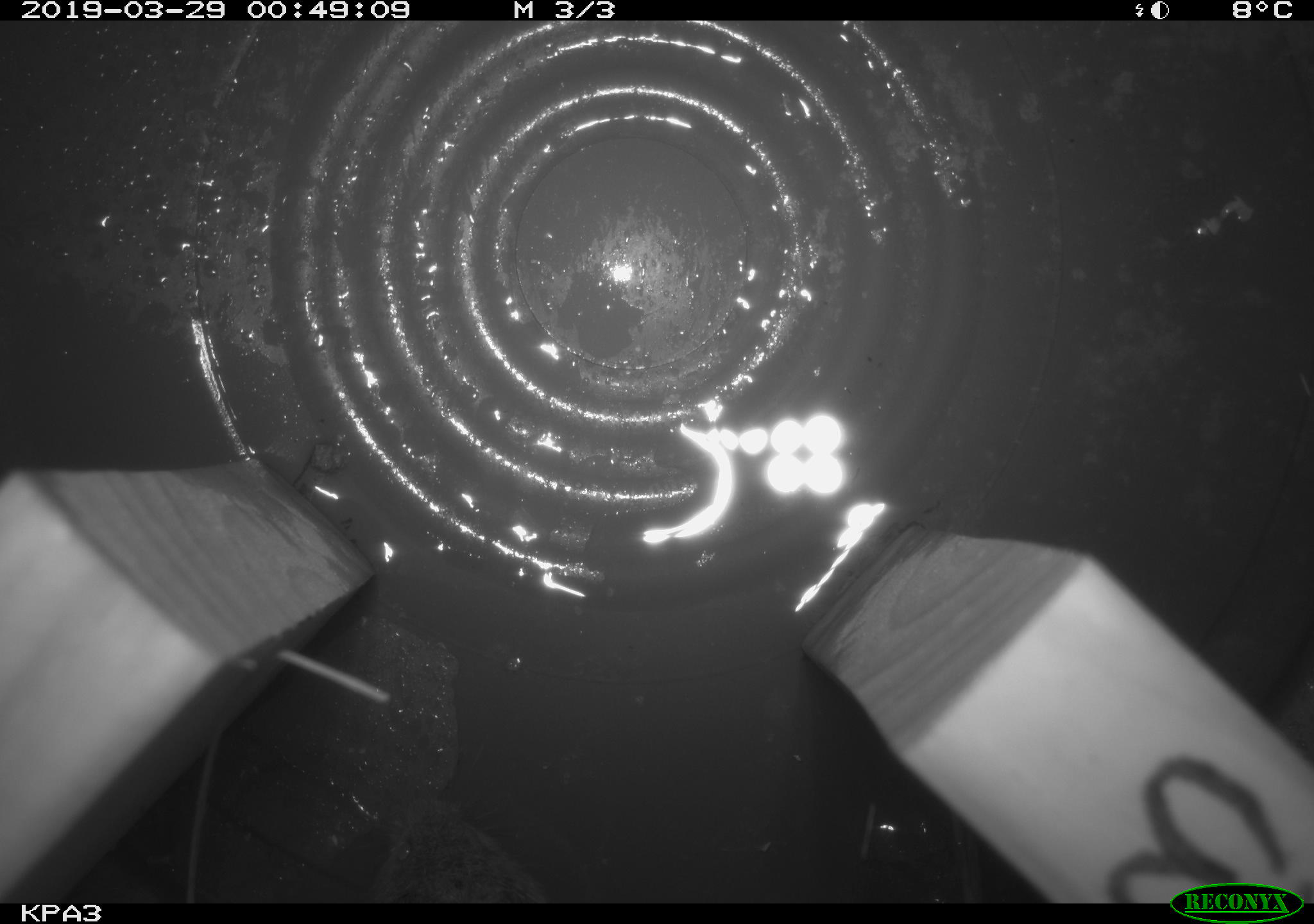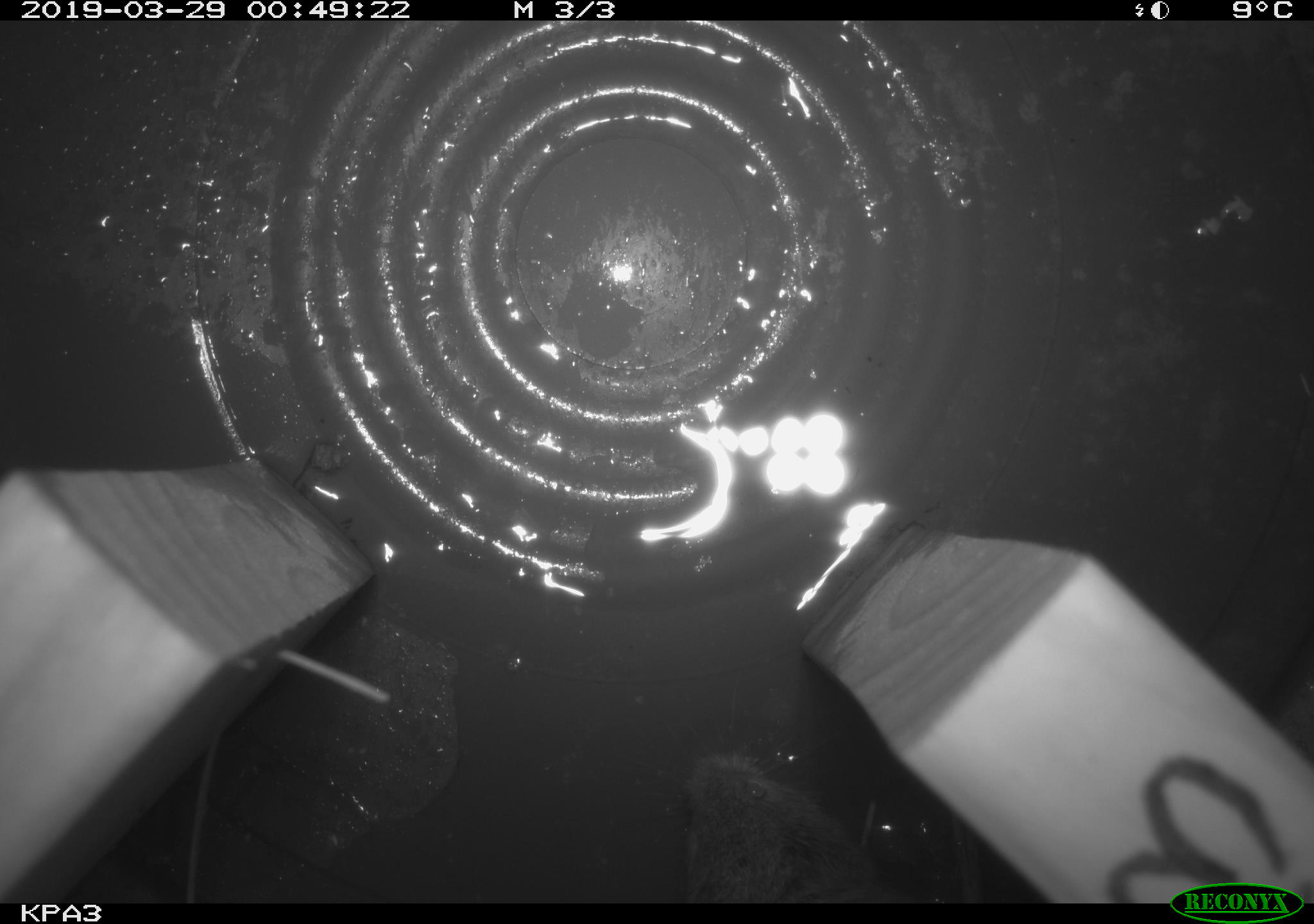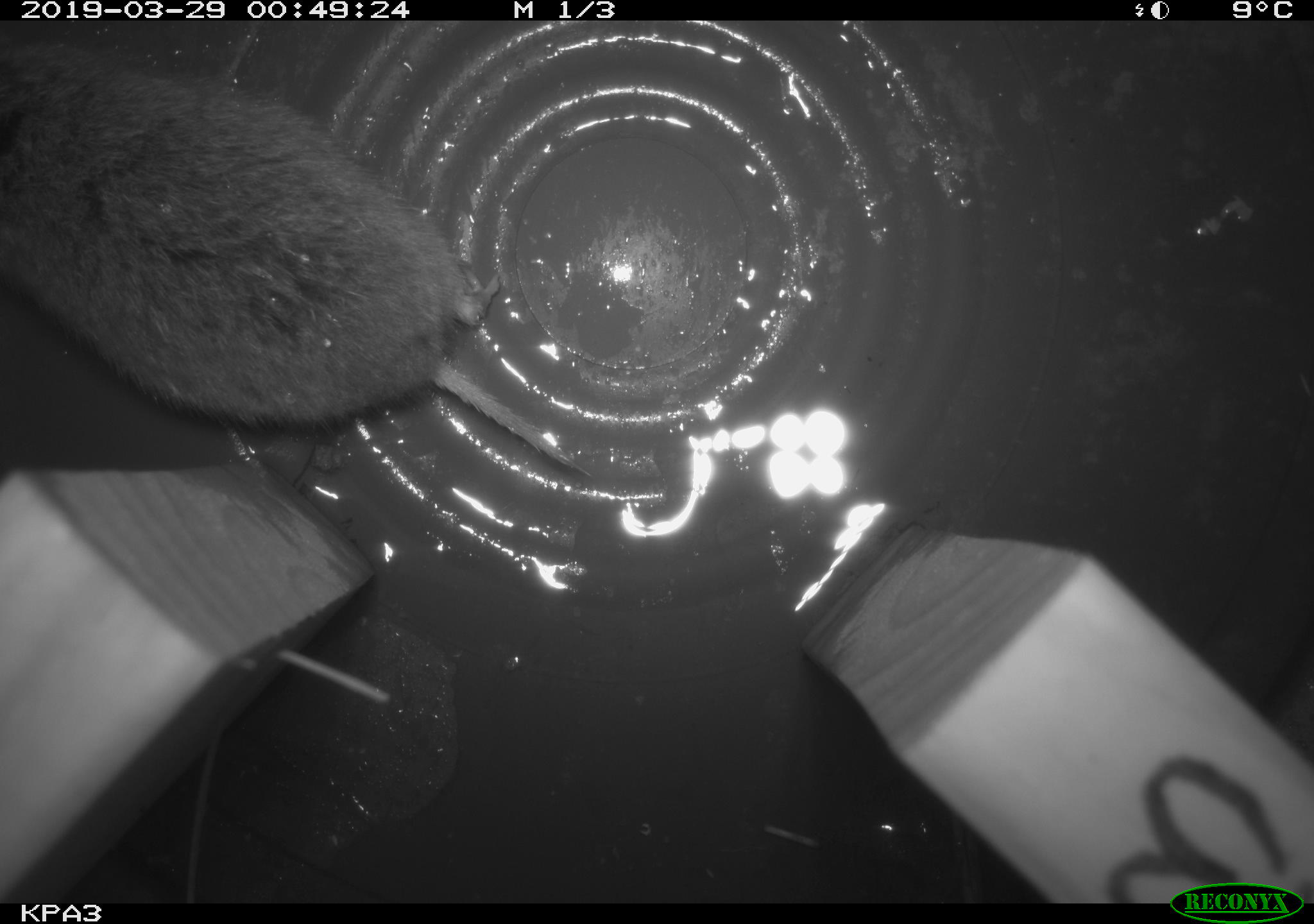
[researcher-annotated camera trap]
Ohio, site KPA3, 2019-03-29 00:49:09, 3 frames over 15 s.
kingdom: Animalia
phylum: Chordata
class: Mammalia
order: Rodentia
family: Cricetidae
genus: Microtus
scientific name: Microtus pennsylvanicus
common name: meadow vole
Meadow vole (Microtus pennsylvanicus).